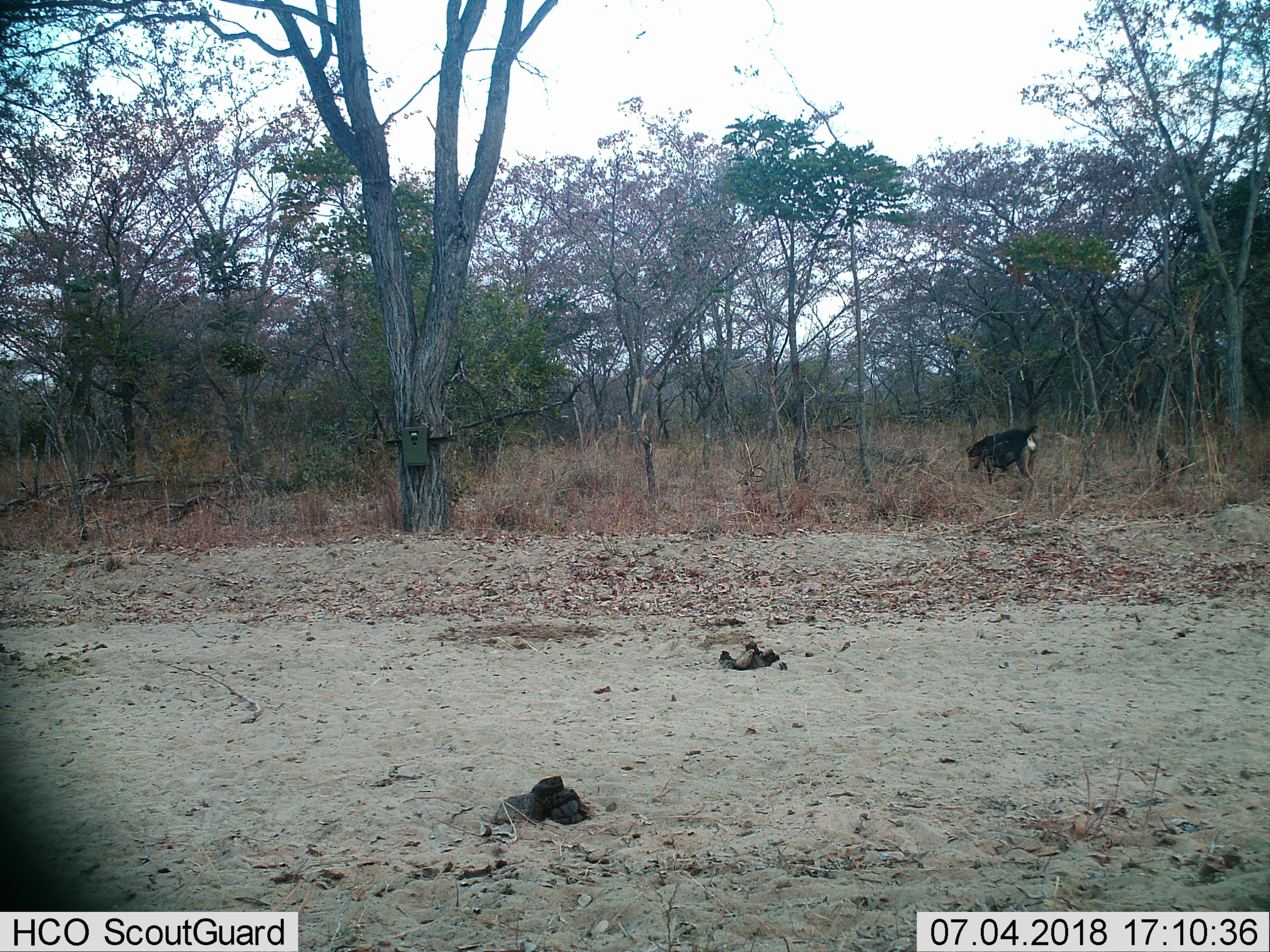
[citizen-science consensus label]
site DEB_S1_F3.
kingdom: Animalia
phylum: Chordata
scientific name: Vertebrata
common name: domestic animal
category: domesticanimal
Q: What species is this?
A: Domesticanimal (domestic animal) (Vertebrata).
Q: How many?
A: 1.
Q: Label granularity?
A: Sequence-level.